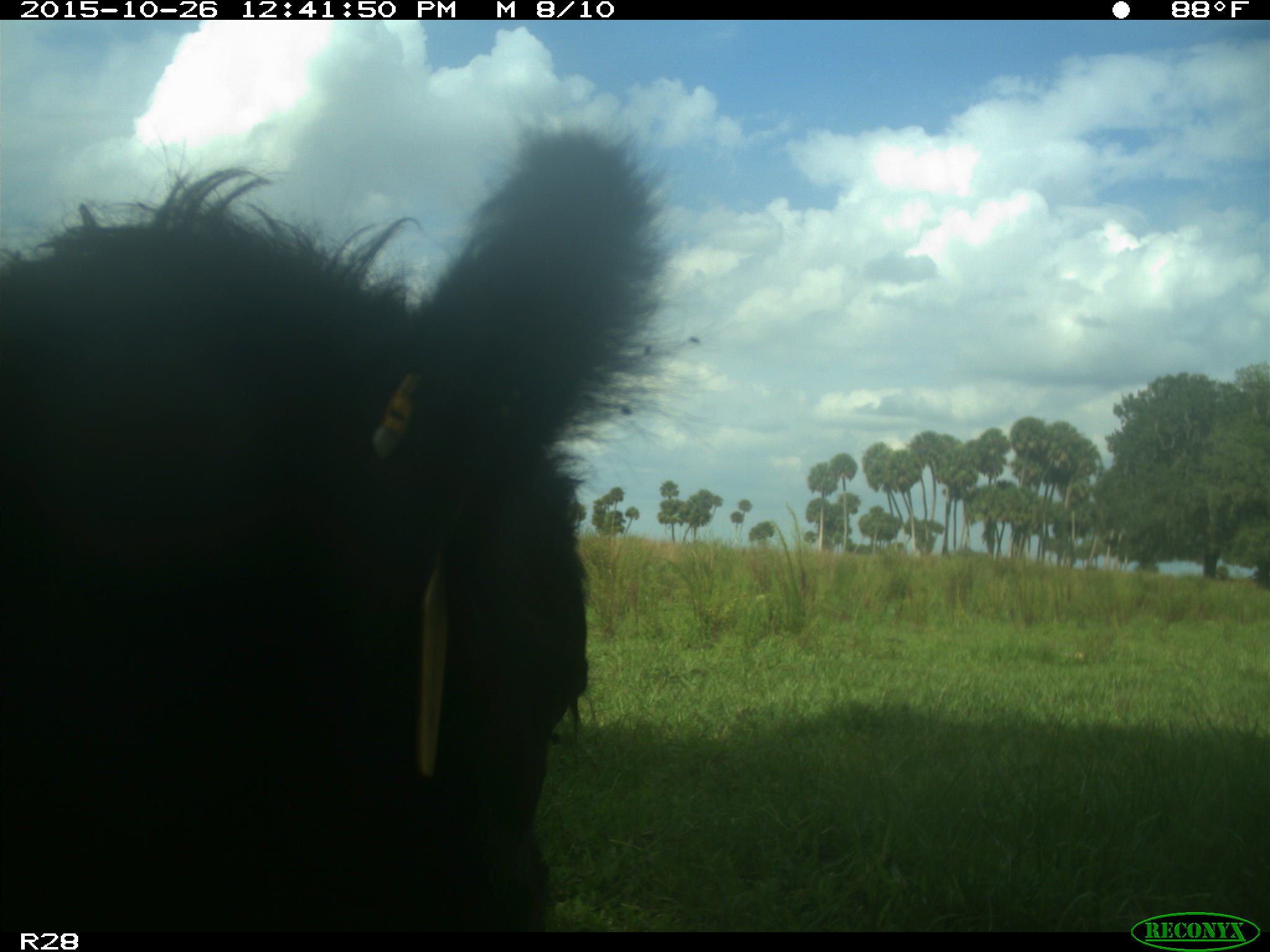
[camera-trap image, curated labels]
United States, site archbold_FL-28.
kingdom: Animalia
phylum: Chordata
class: Mammalia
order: Artiodactyla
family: Bovidae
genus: Bos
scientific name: Bos taurus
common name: domestic cow